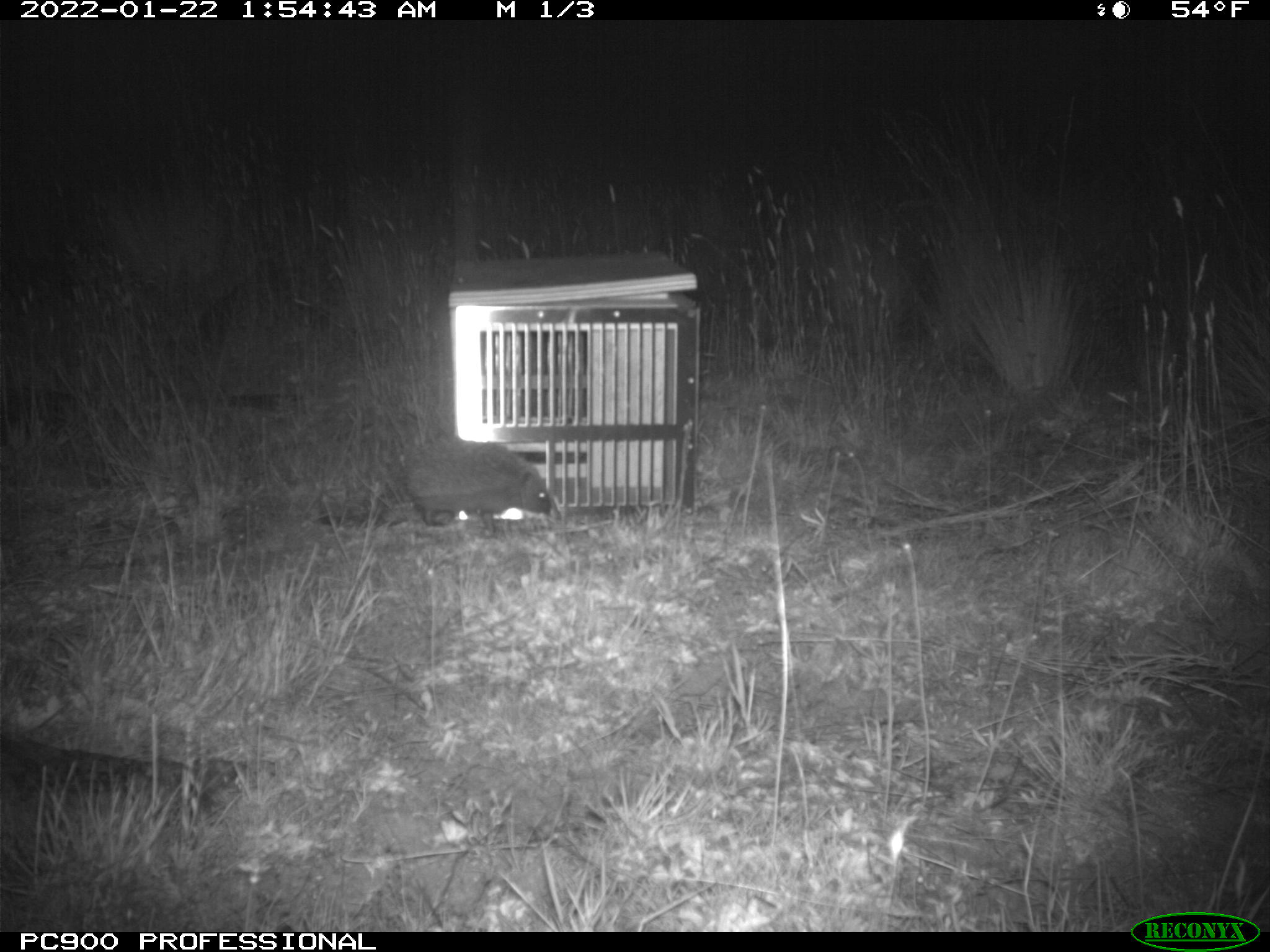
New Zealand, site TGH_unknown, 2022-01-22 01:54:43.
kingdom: Animalia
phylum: Chordata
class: Mammalia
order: Eulipotyphla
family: Erinaceidae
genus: Erinaceus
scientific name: Erinaceus europaeus europaeus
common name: european hedgehog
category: hedgehog